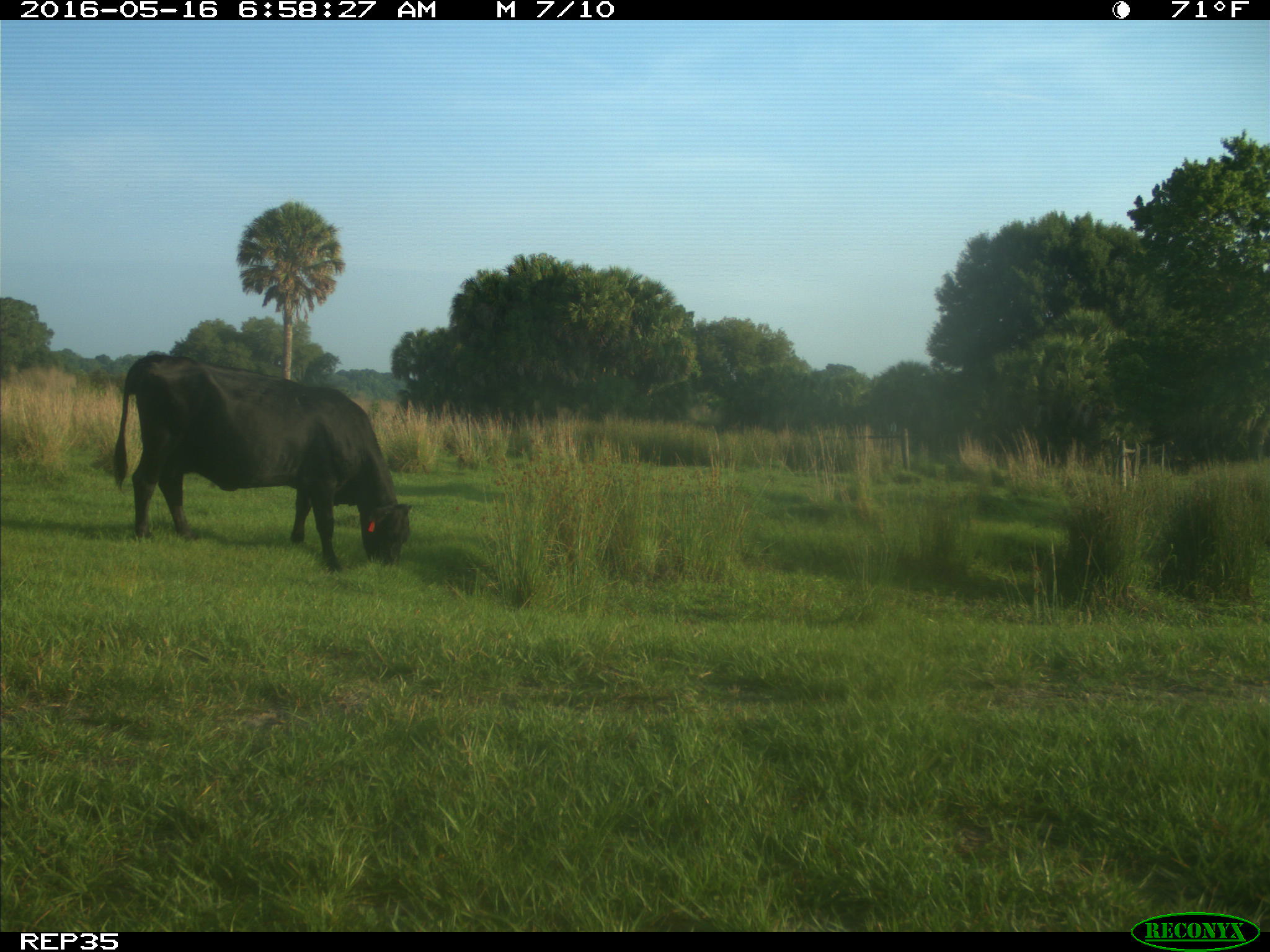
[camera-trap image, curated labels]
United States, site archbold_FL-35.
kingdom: Animalia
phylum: Chordata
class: Mammalia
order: Artiodactyla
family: Bovidae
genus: Bos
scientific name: Bos taurus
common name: domestic cow